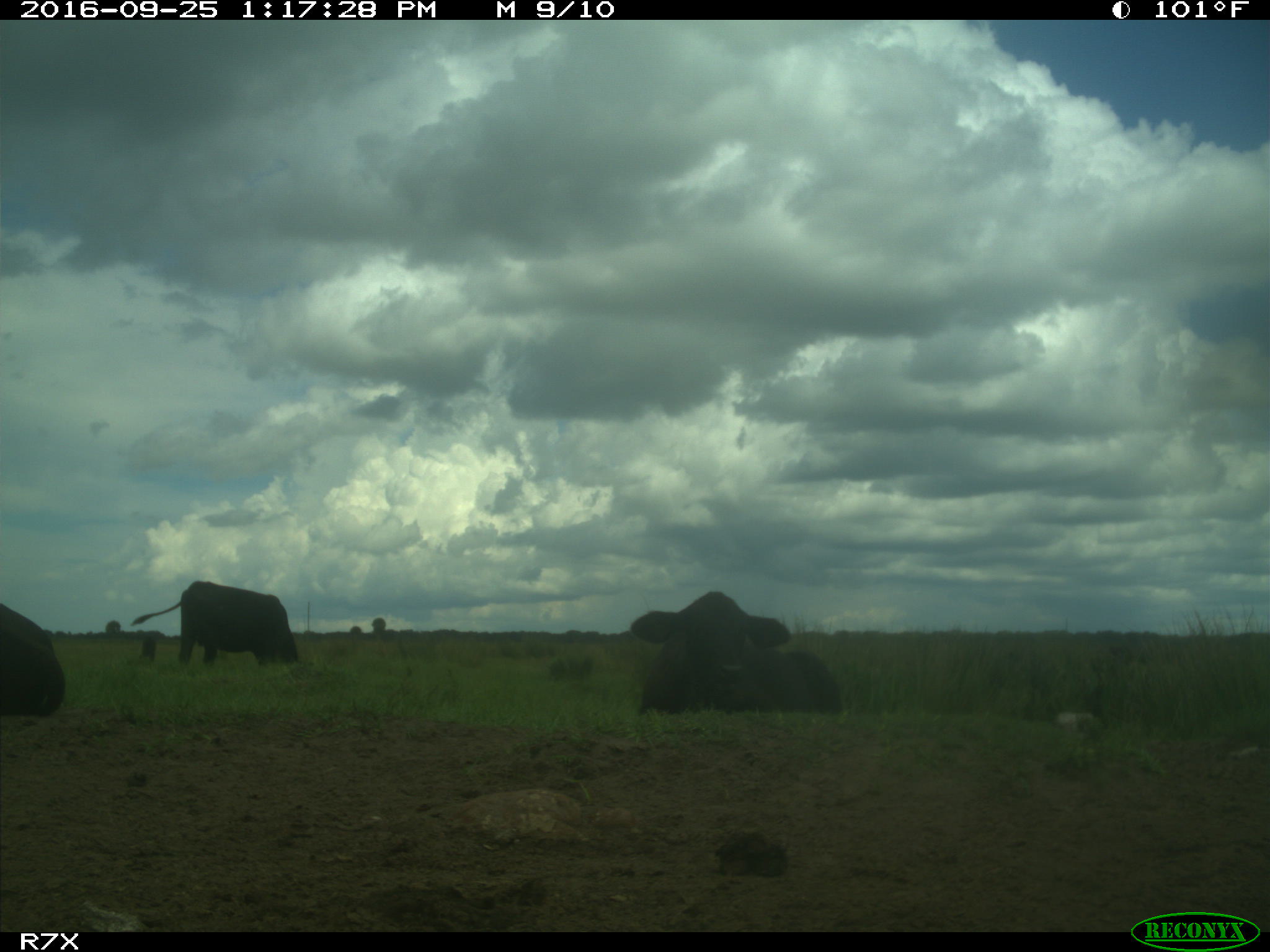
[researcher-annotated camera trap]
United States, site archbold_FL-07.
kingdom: Animalia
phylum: Chordata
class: Mammalia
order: Artiodactyla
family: Bovidae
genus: Bos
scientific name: Bos taurus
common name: domestic cow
Bos taurus (domestic cow).